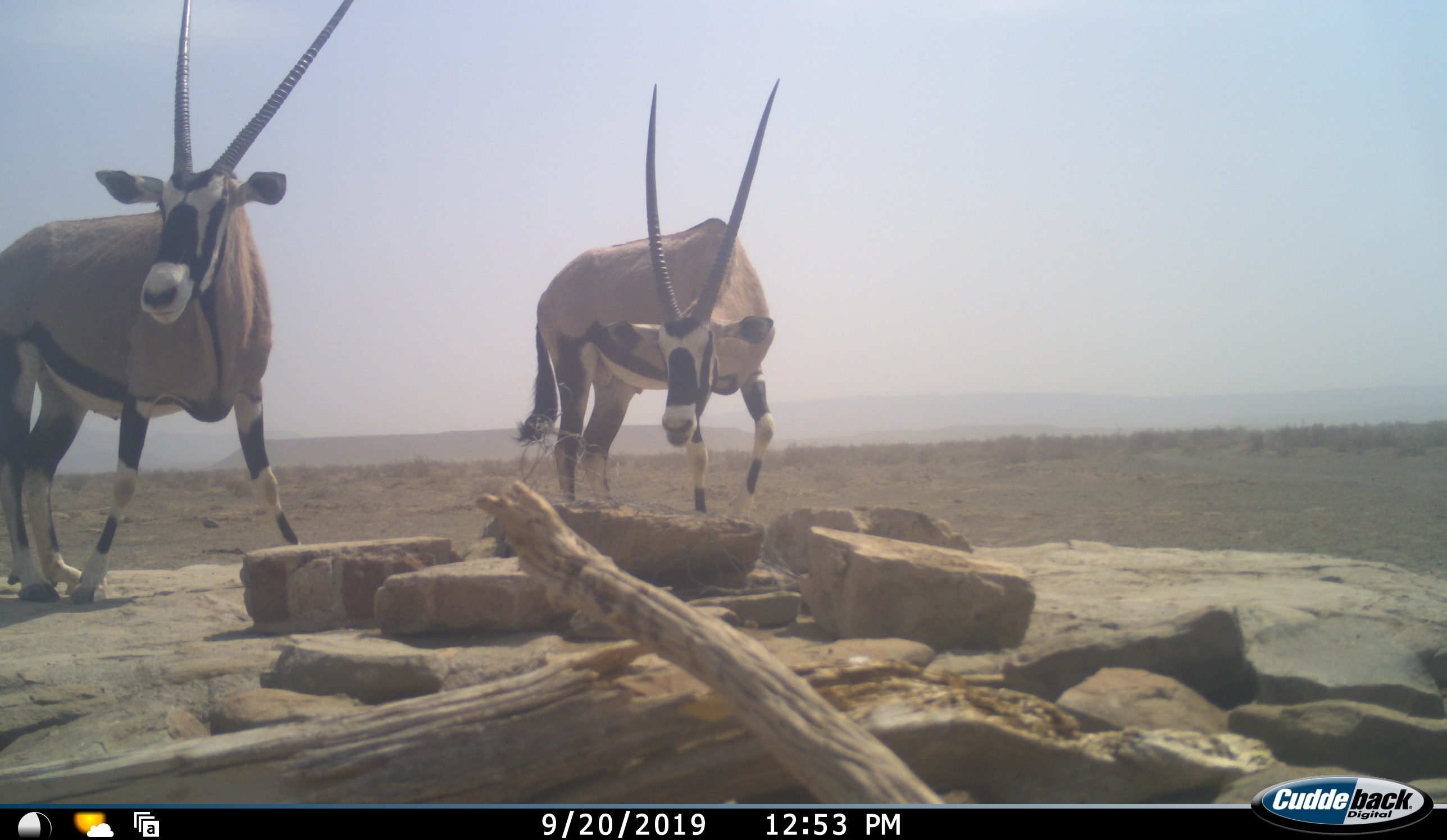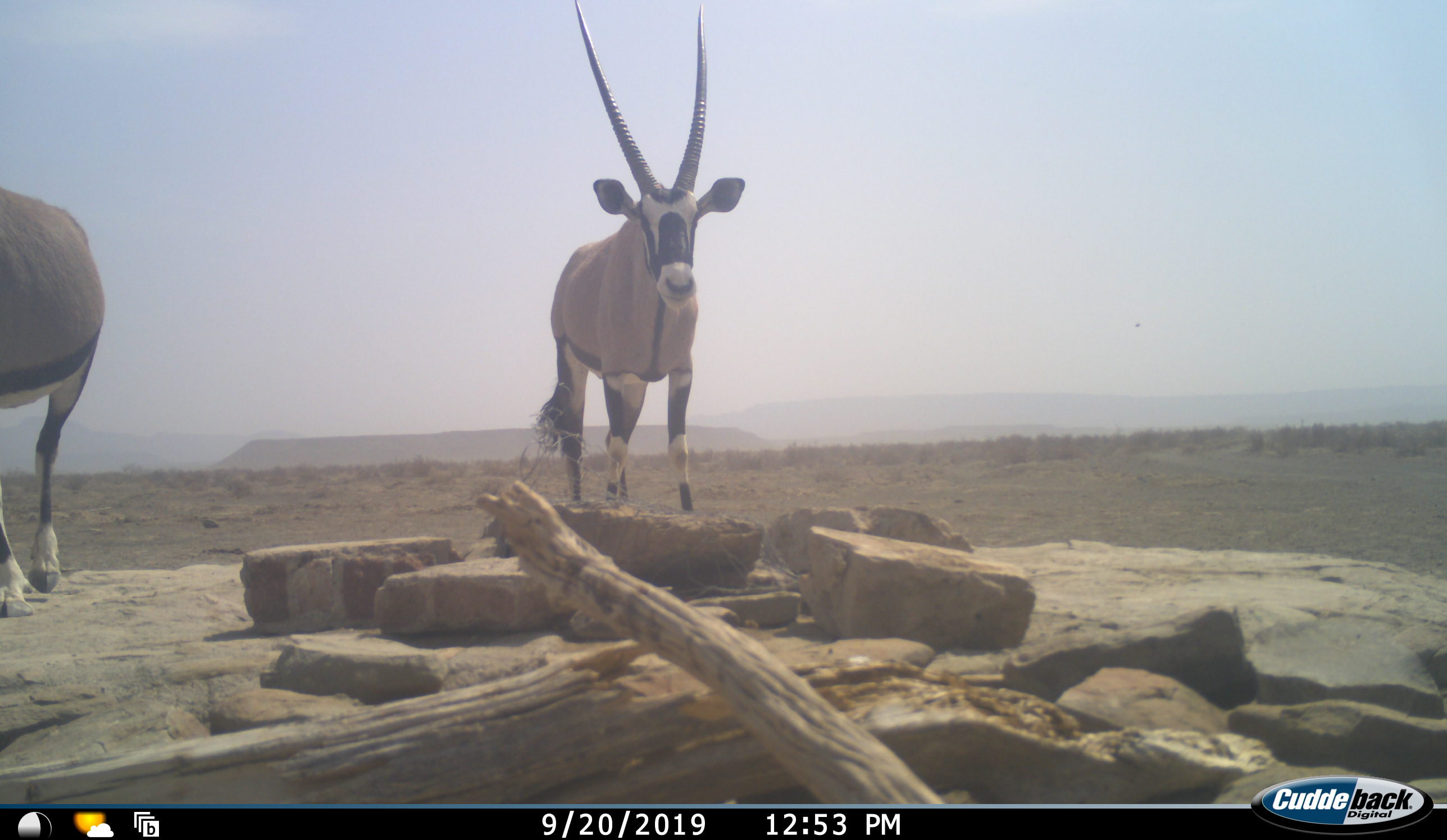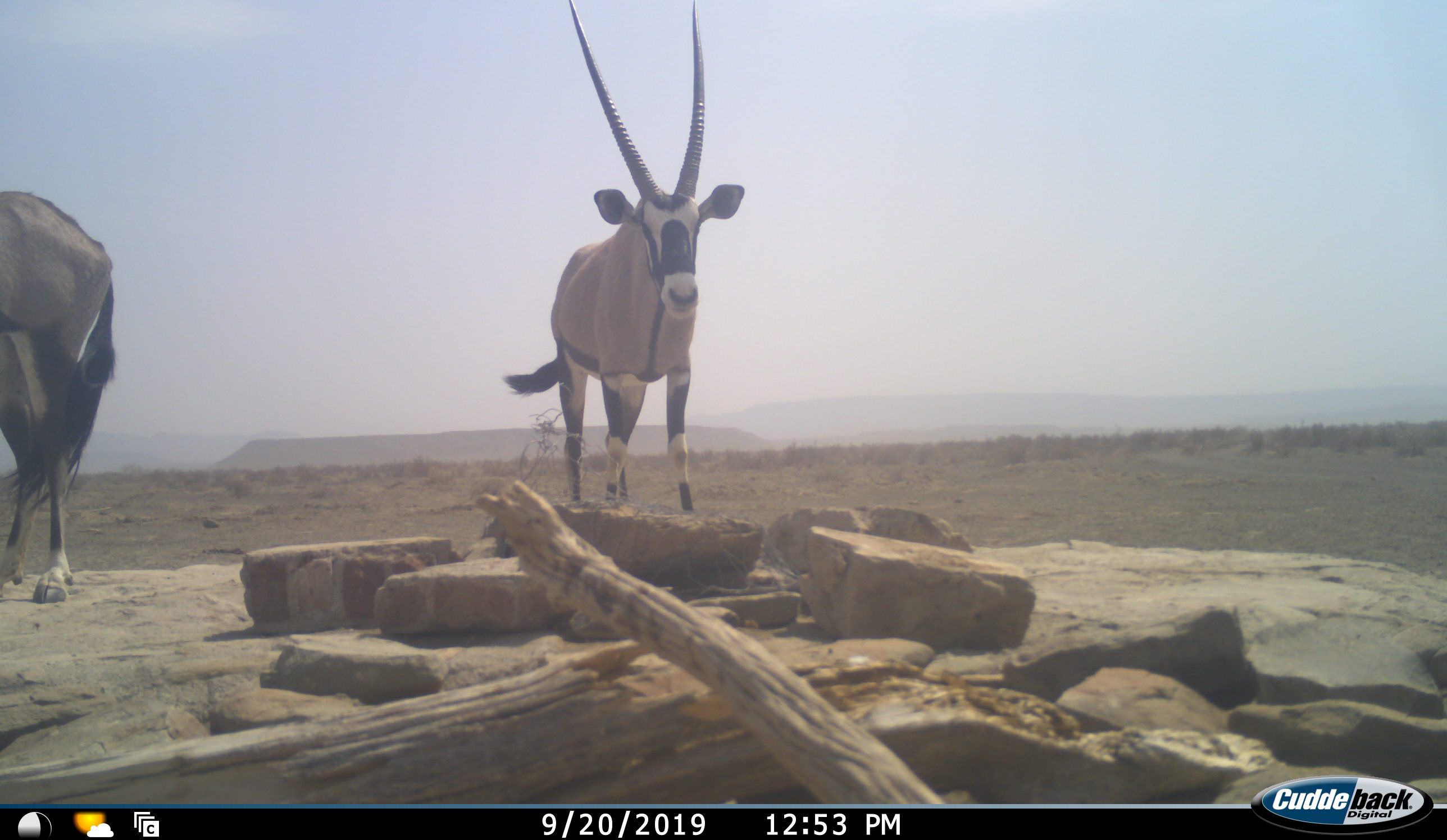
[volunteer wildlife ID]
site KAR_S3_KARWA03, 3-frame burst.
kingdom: Animalia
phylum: Chordata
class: Mammalia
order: Artiodactyla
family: Bovidae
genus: Oryx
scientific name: Oryx gazella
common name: gemsbok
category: oryx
Oryx (gemsbok) (Oryx gazella), count 2. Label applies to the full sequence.